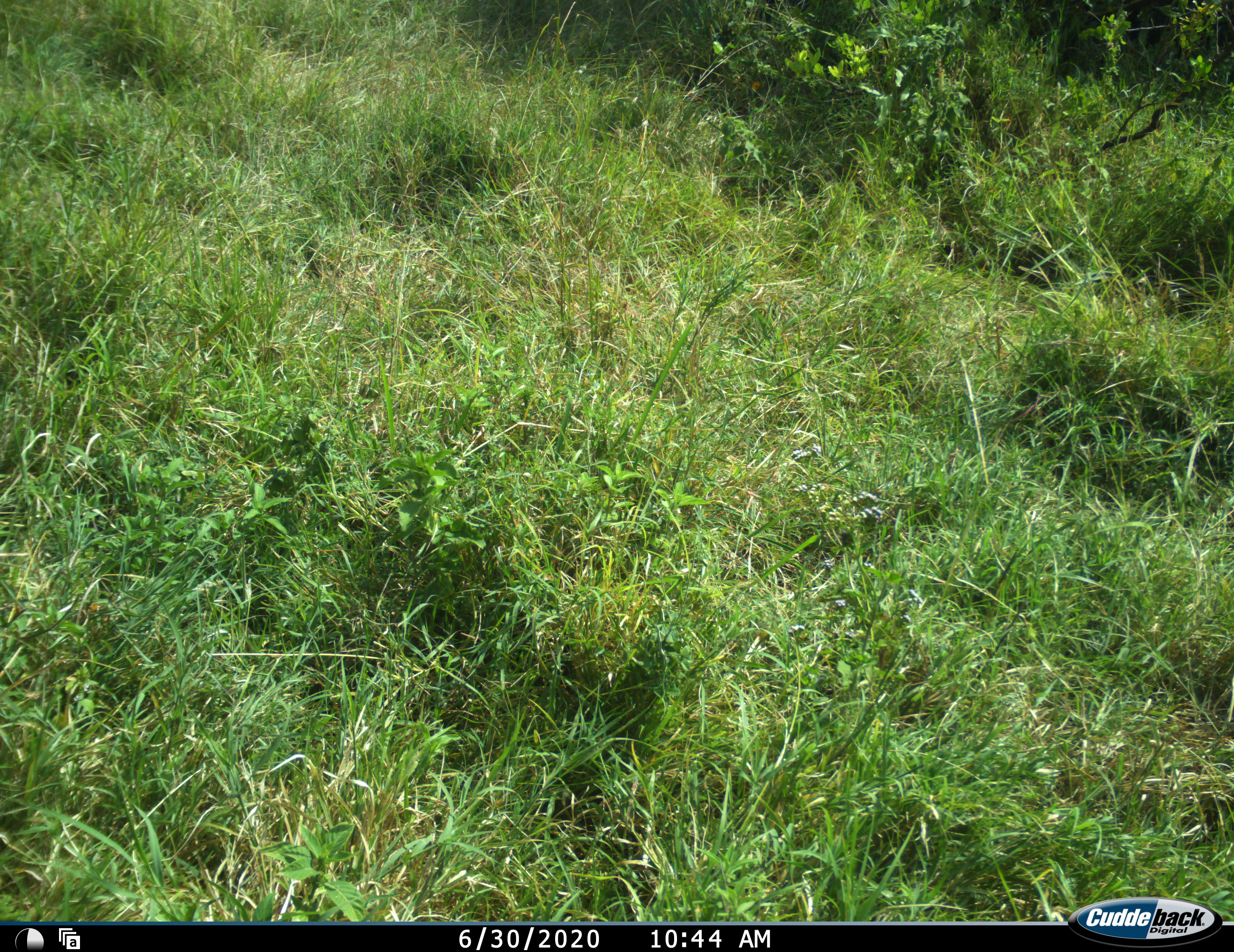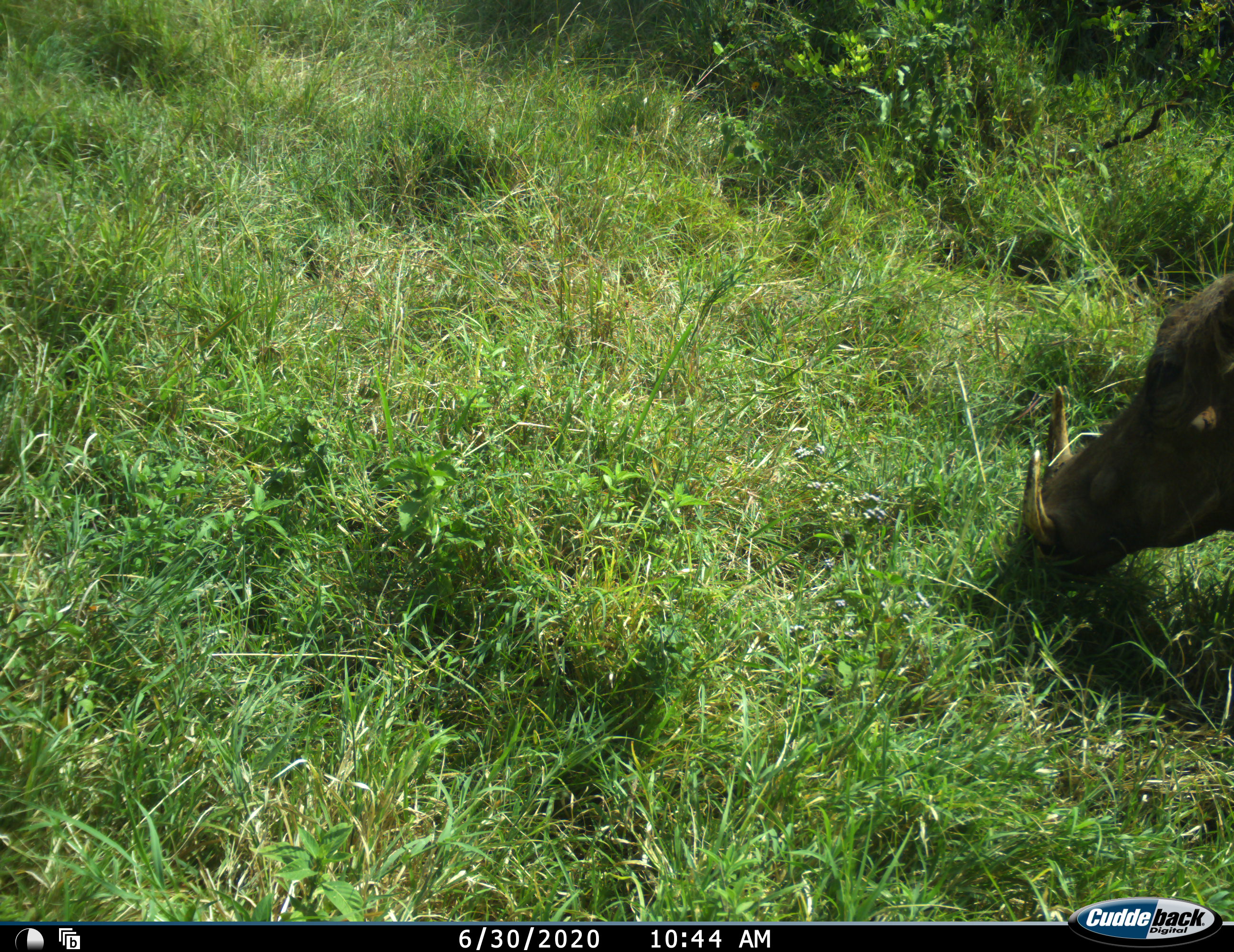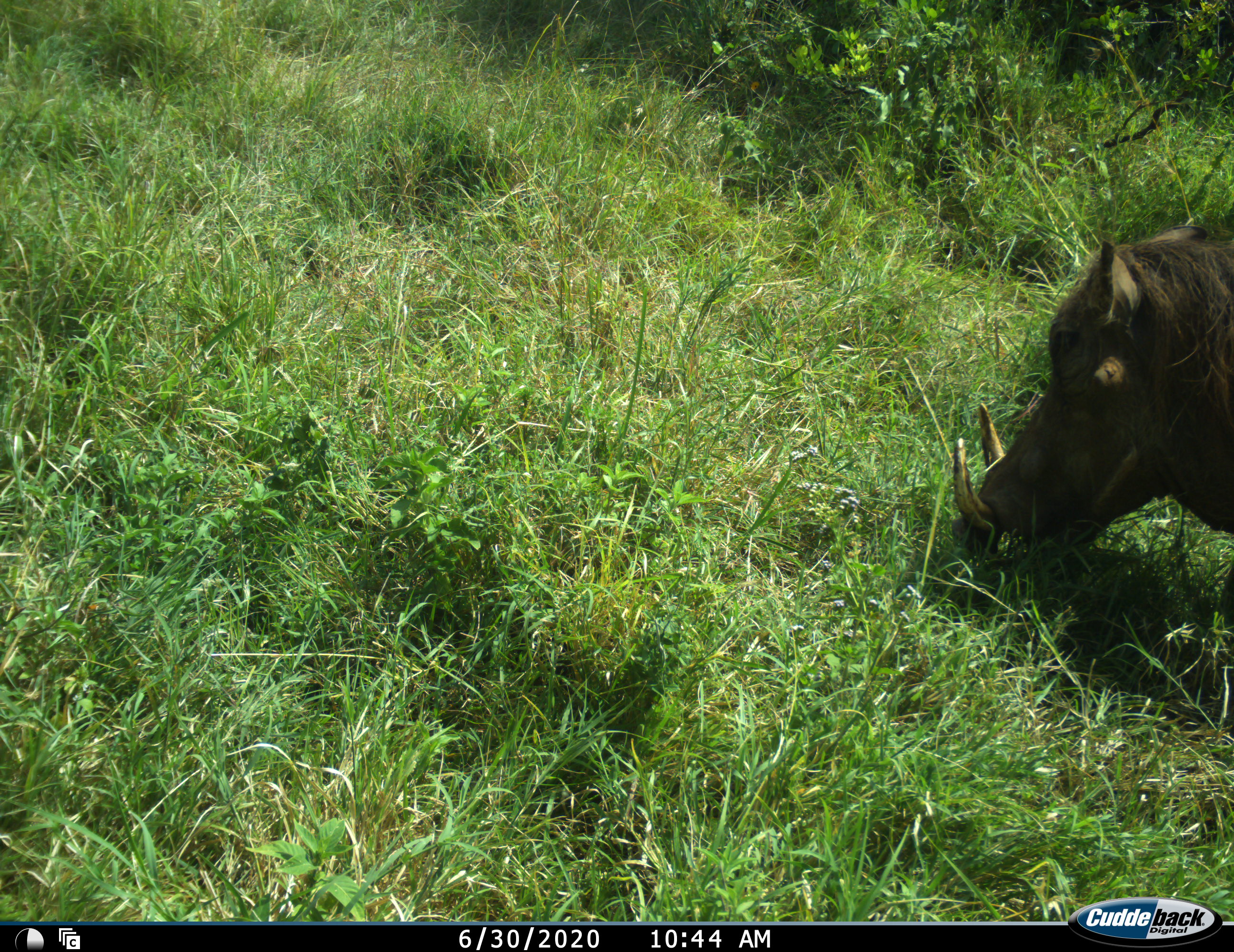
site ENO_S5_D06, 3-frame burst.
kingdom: Animalia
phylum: Chordata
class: Mammalia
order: Artiodactyla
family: Suidae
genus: Phacochoerus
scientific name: Phacochoerus africanus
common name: warthog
Warthog (Phacochoerus africanus), count 1. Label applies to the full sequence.